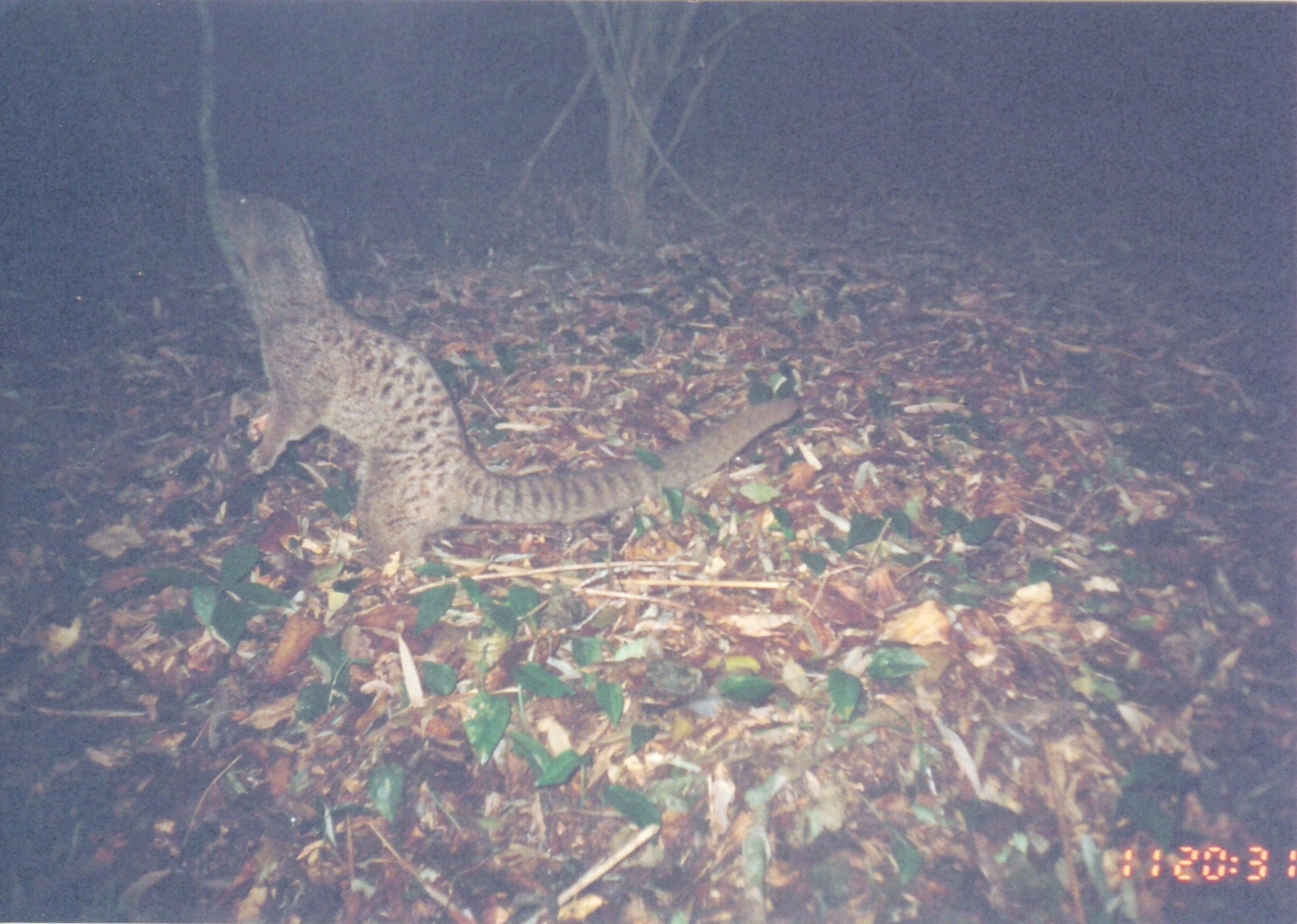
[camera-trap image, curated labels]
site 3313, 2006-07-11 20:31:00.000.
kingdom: Animalia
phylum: Chordata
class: Mammalia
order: Carnivora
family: Nandiniidae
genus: Nandinia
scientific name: Nandinia binotata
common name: african palm-civet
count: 1